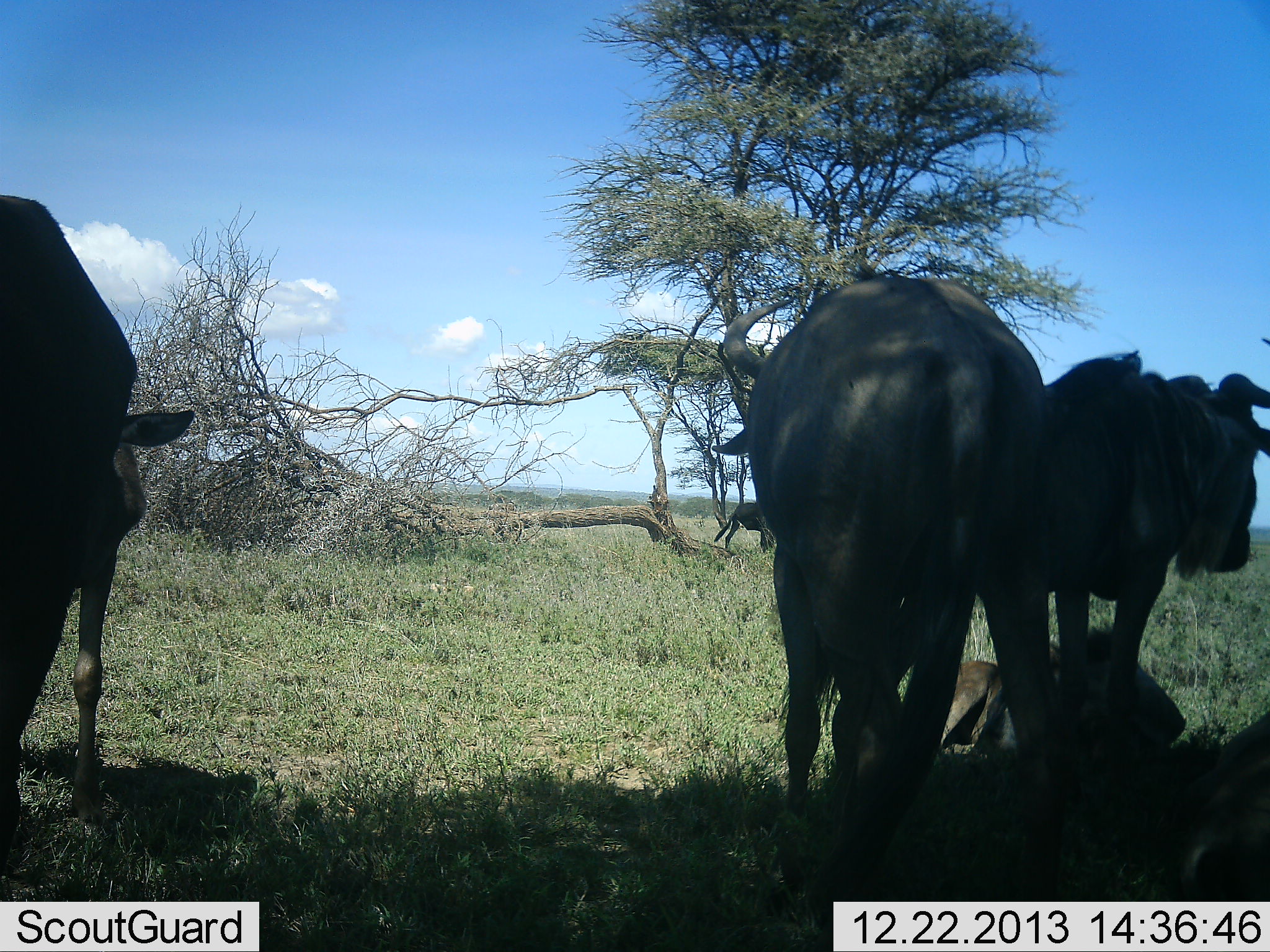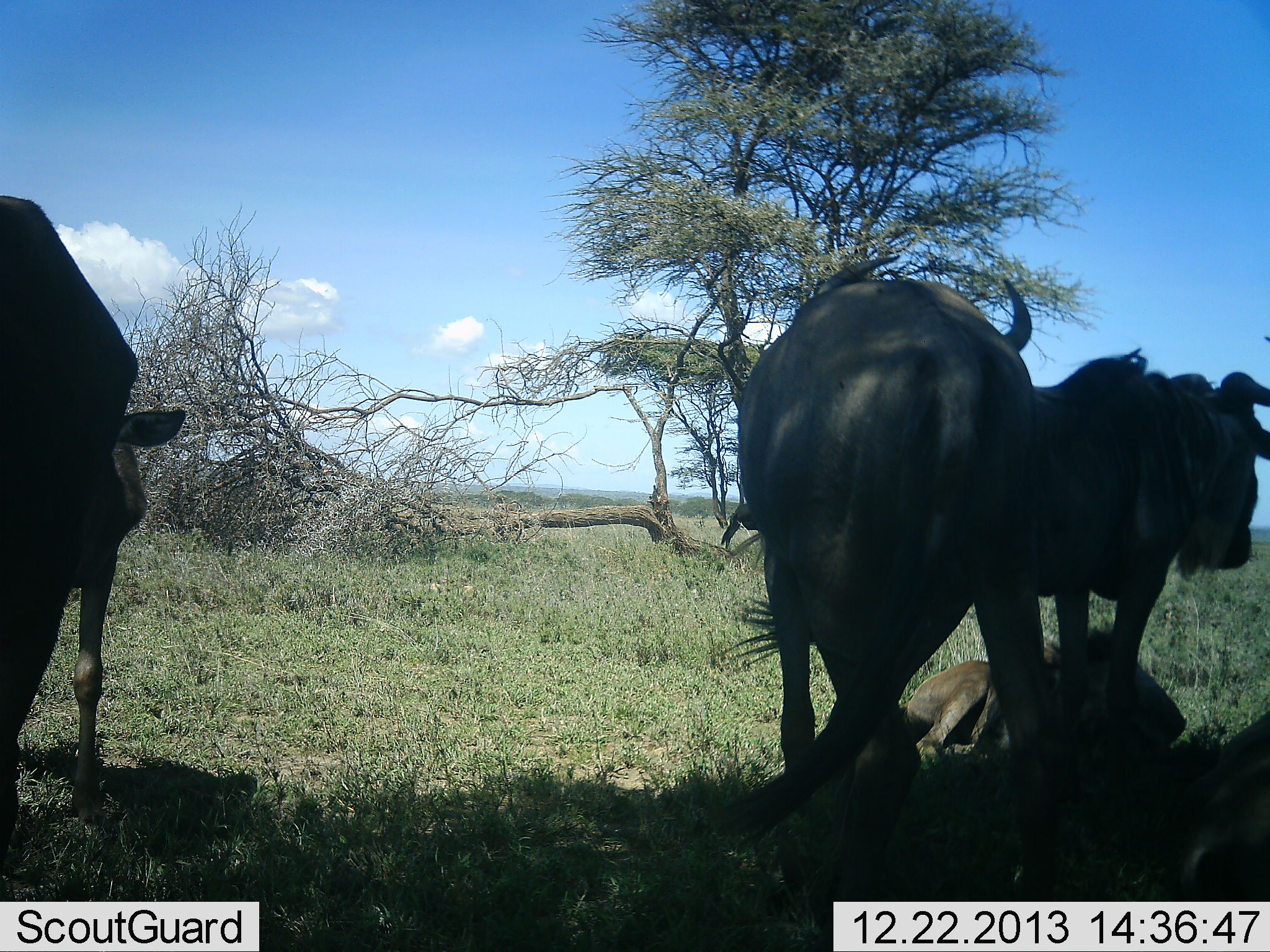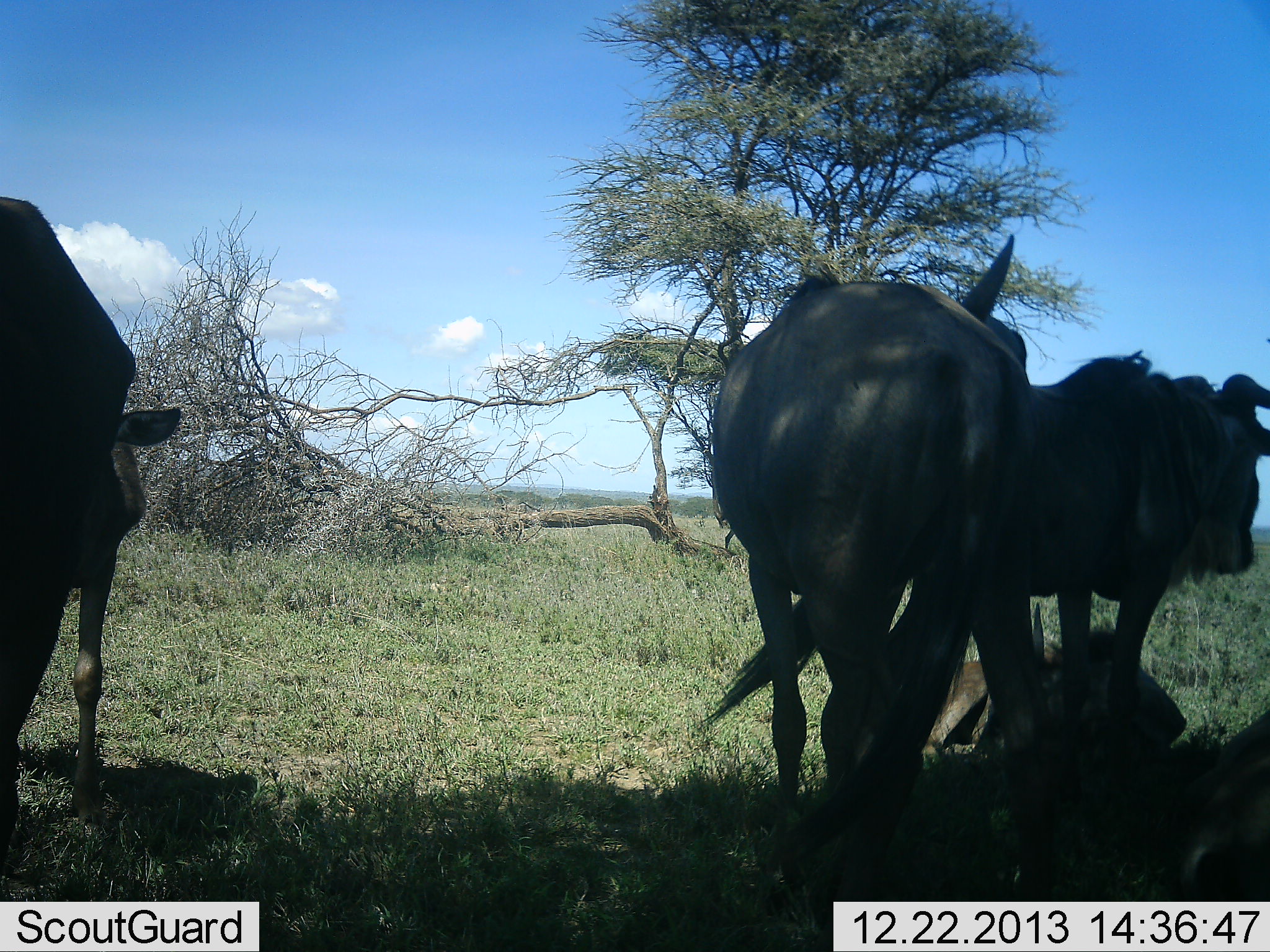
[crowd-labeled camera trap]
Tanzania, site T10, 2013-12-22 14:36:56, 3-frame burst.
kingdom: Animalia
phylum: Chordata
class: Mammalia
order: Artiodactyla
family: Bovidae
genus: Connochaetes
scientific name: Connochaetes taurinus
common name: blue wildebeest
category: wildebeest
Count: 4.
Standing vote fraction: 87%.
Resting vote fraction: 83%.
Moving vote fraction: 15%.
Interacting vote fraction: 13%.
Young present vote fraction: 11%.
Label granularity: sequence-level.